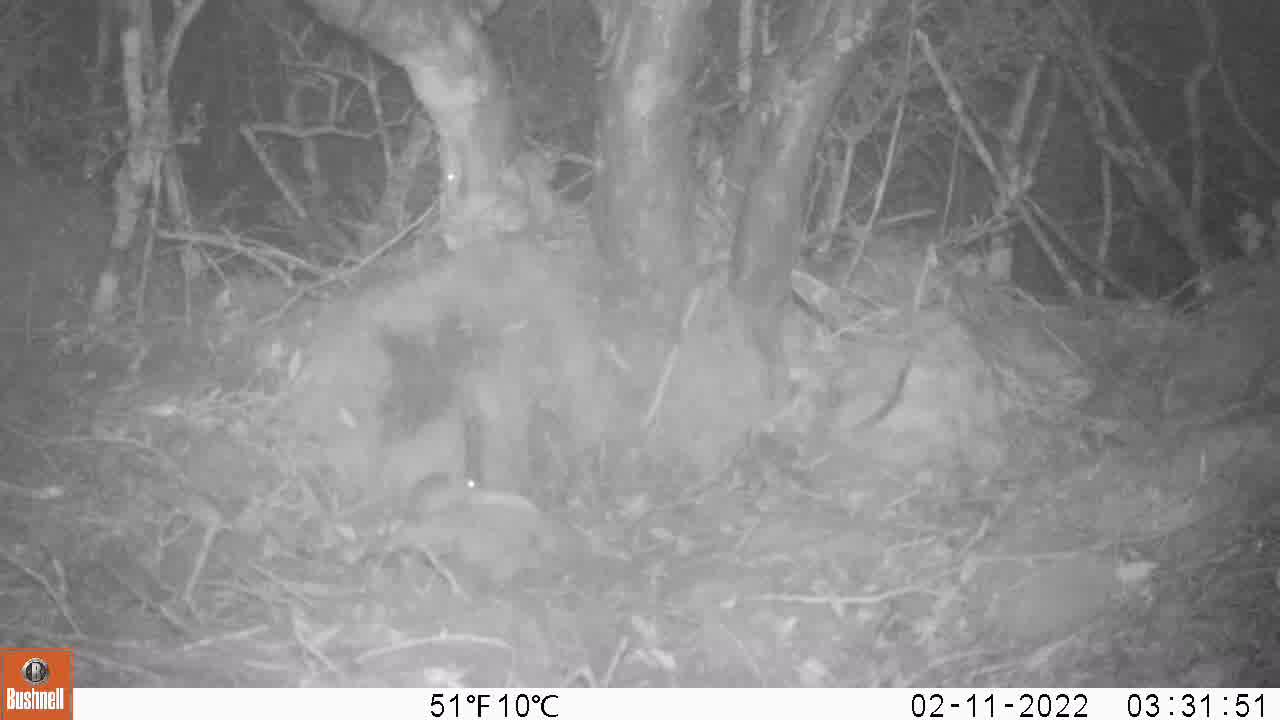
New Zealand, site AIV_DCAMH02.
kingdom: Animalia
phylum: Chordata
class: Mammalia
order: Rodentia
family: Muridae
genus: Mus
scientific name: Mus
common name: mouse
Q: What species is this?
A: Mouse (Mus).